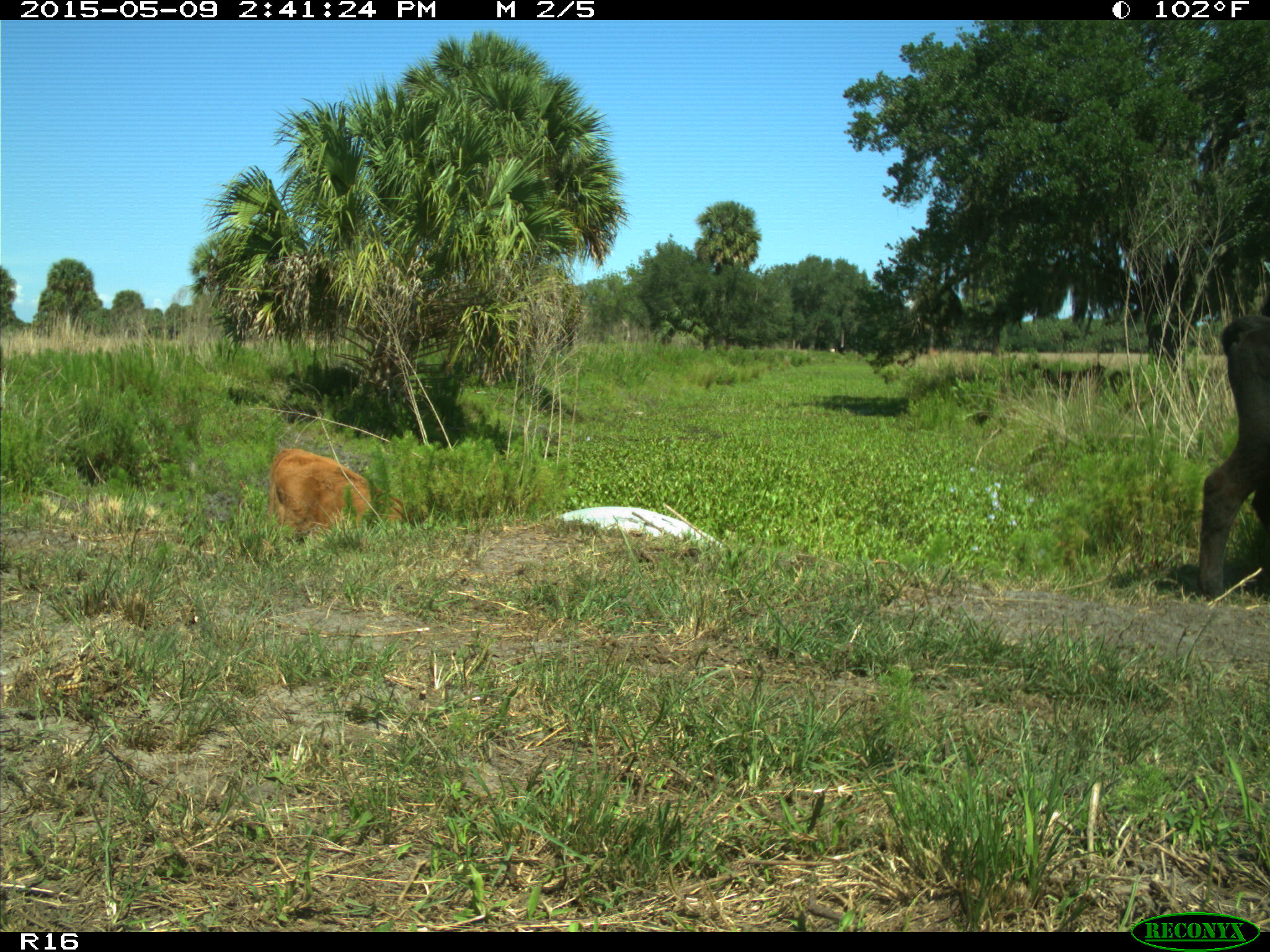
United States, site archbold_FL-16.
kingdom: Animalia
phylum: Chordata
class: Mammalia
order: Artiodactyla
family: Bovidae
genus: Bos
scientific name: Bos taurus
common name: domestic cow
Bos taurus (domestic cow).